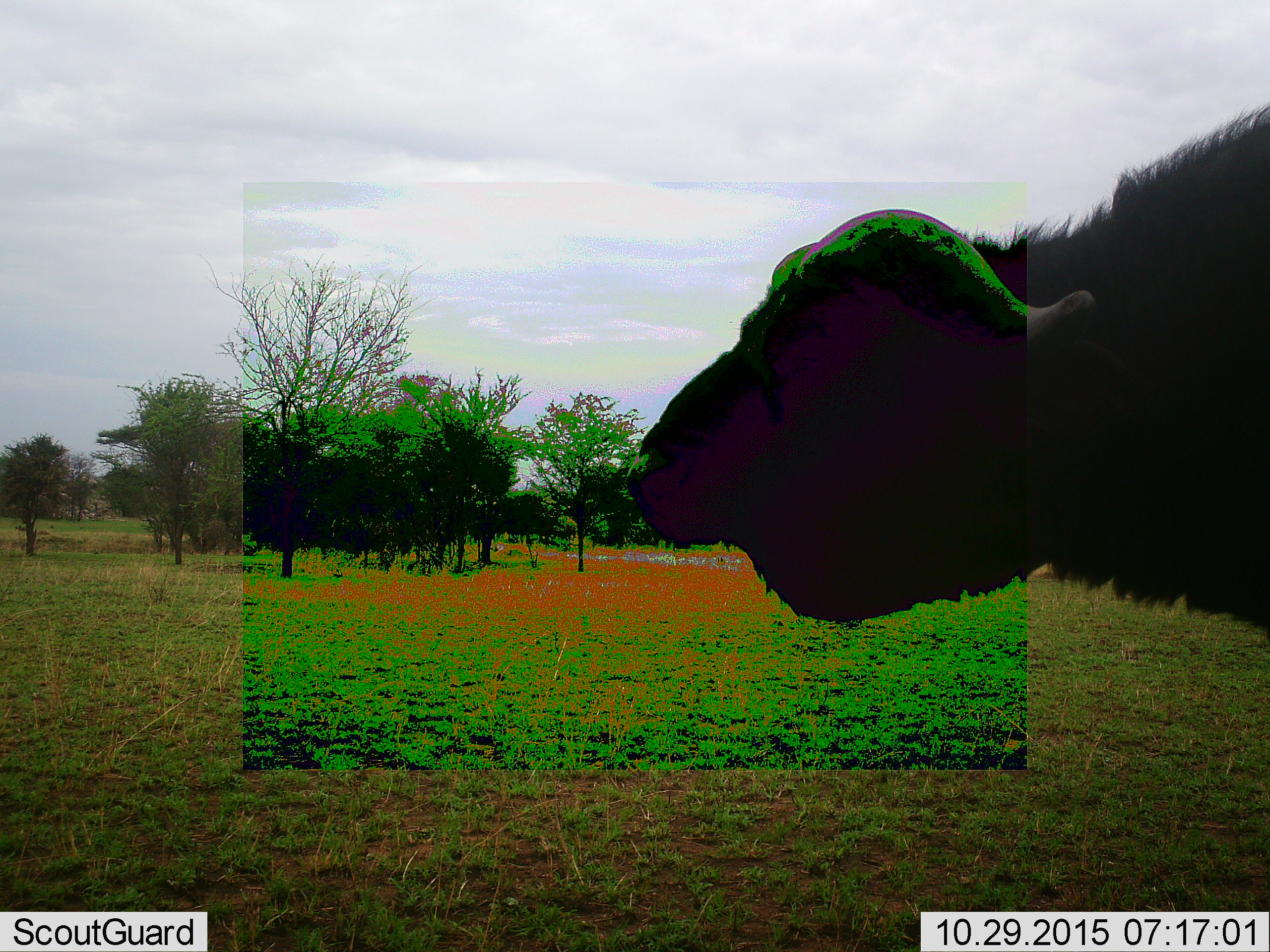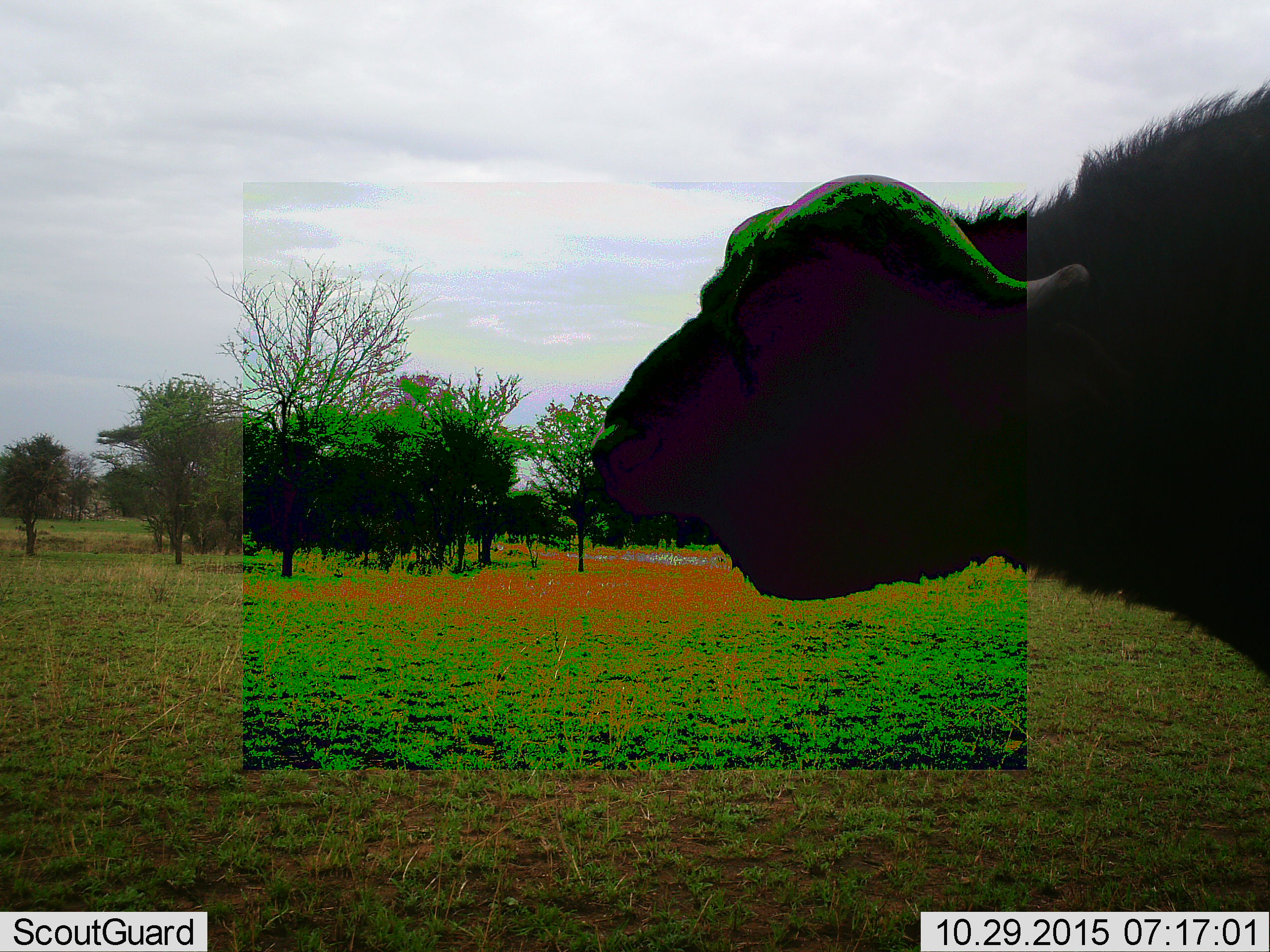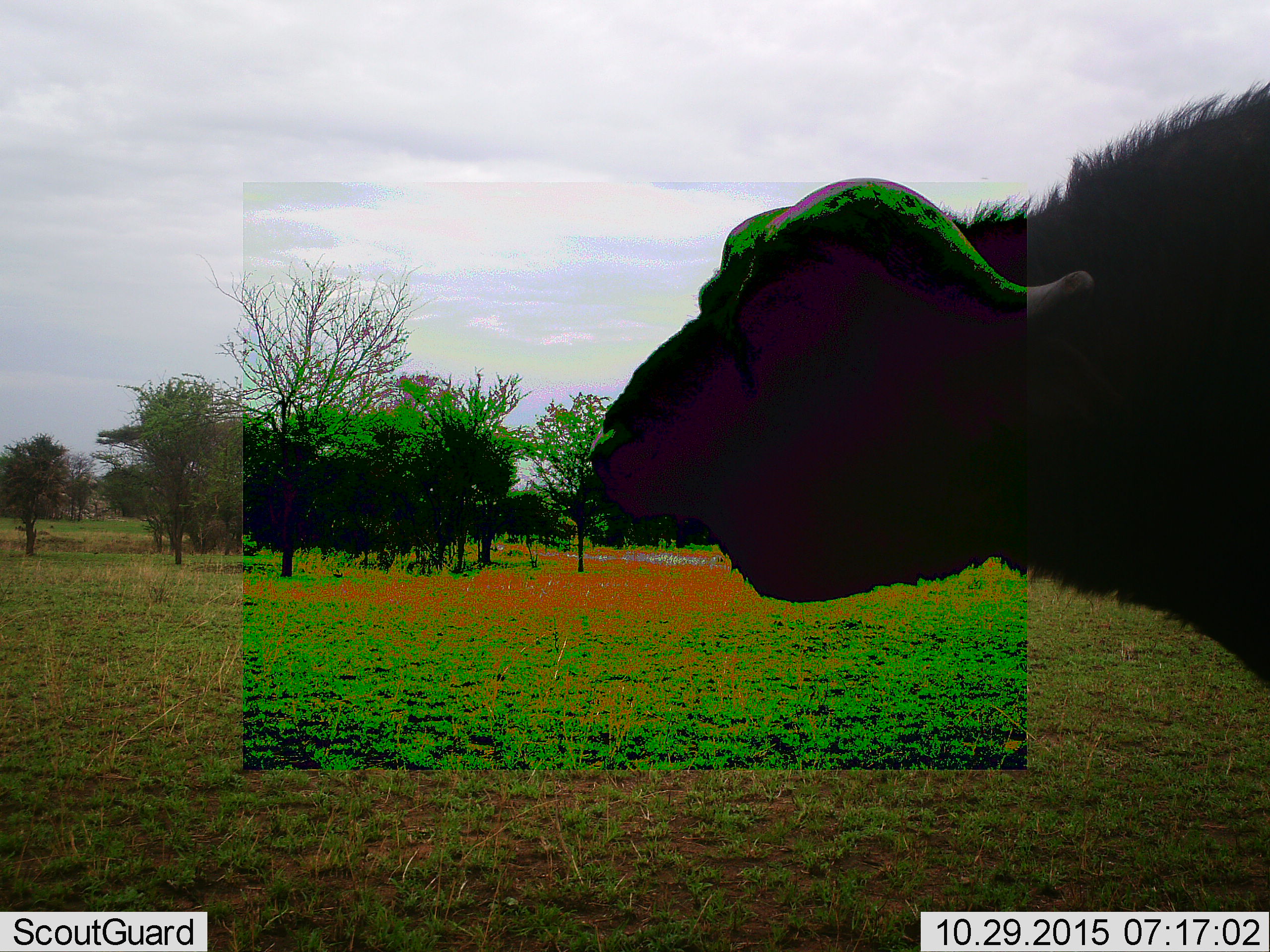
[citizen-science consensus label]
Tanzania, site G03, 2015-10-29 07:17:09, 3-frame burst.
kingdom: Animalia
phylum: Chordata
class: Mammalia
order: Artiodactyla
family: Bovidae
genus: Syncerus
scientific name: Syncerus caffer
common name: cape buffalo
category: buffalo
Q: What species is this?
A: Buffalo (cape buffalo) (Syncerus caffer).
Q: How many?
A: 1.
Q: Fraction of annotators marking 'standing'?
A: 65%.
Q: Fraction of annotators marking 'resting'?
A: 0%.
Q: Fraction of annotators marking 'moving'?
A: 41%.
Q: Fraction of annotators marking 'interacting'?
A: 0%.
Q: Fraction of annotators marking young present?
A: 0%.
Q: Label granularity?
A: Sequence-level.